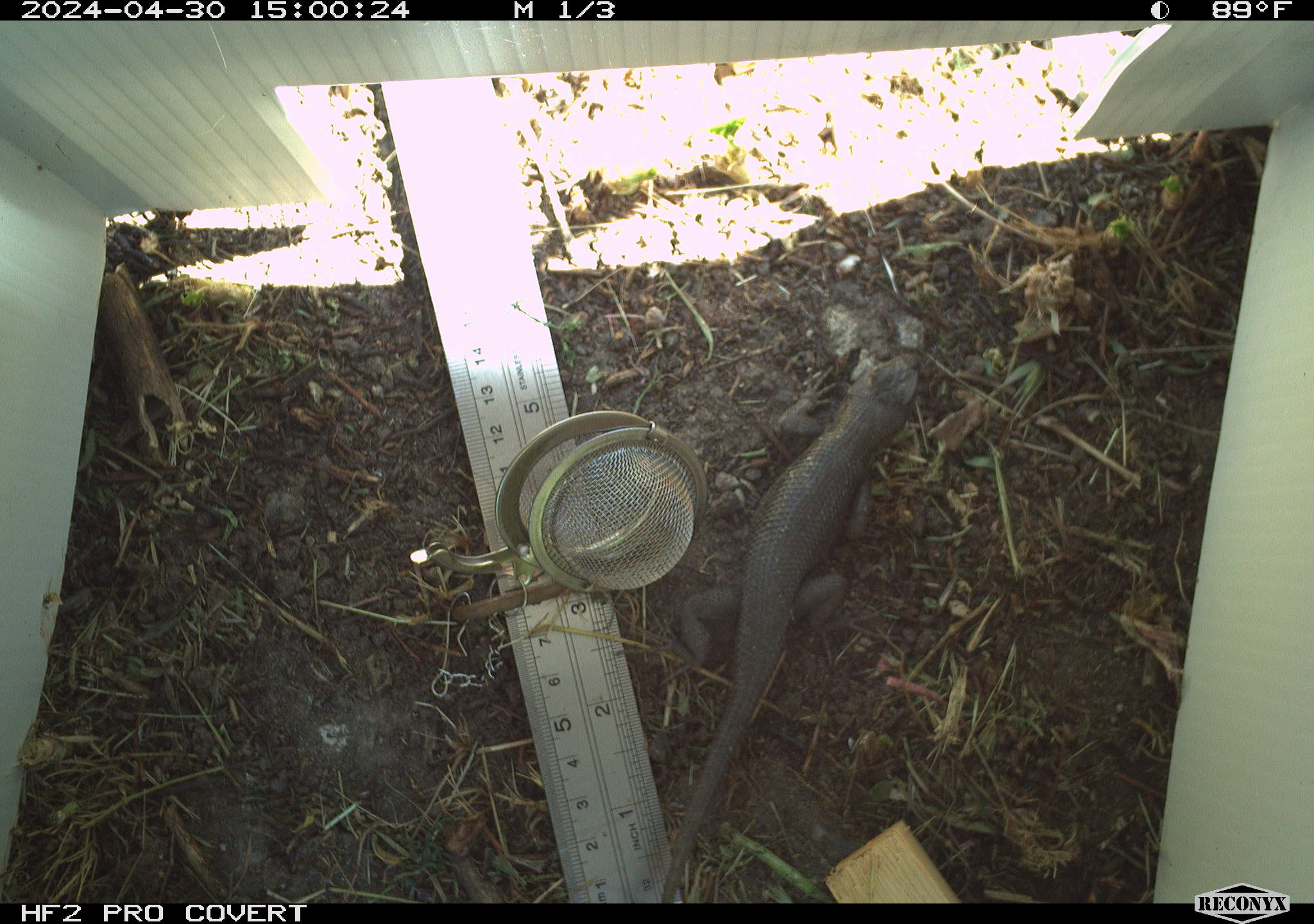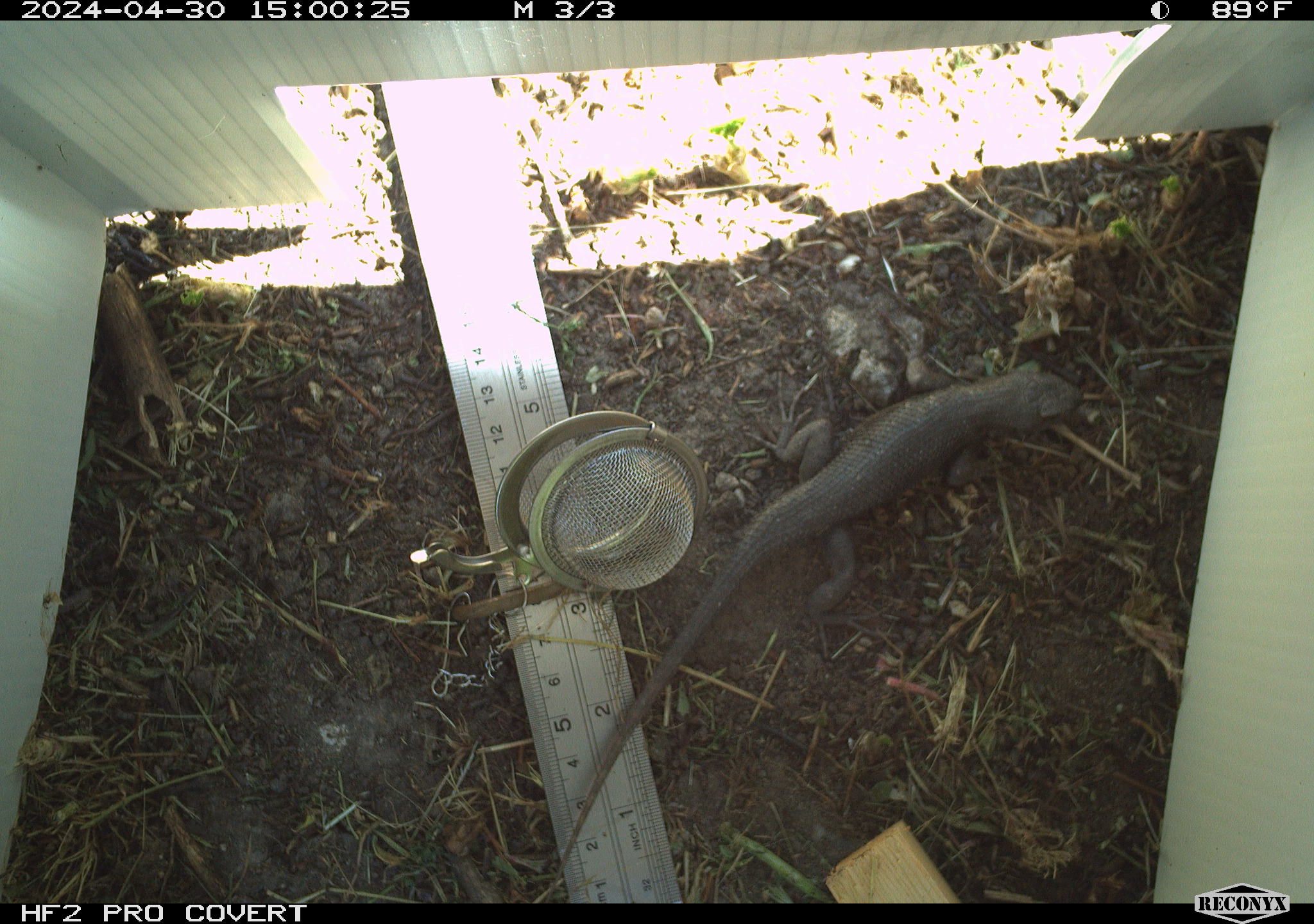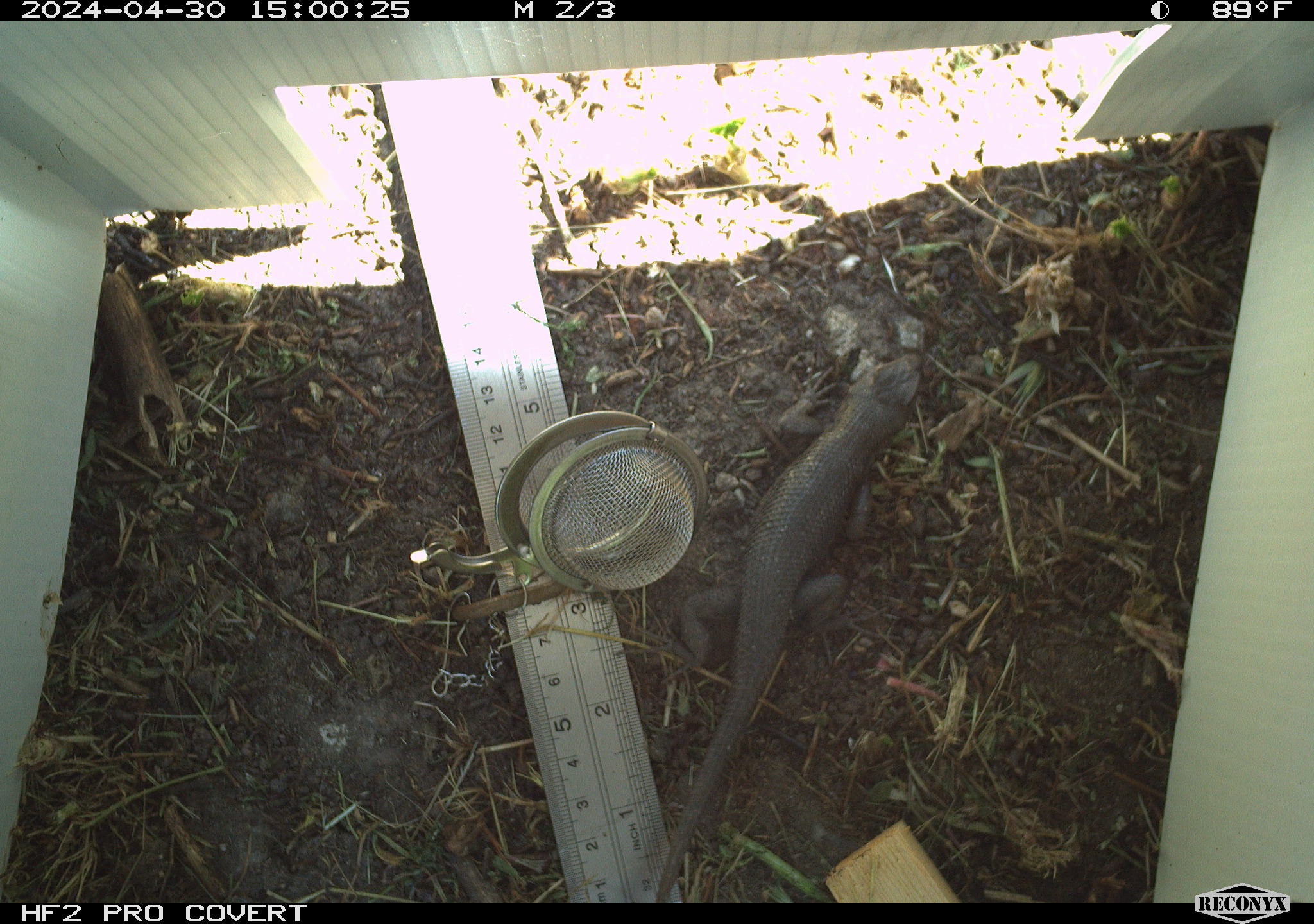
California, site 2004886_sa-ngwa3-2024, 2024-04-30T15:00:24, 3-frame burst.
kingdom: Animalia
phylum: Chordata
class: Reptilia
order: Squamata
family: Phrynosomatidae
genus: Sceloporus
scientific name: Sceloporus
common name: spiny lizards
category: sceloporus species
Sceloporus species (spiny lizards) (Sceloporus).